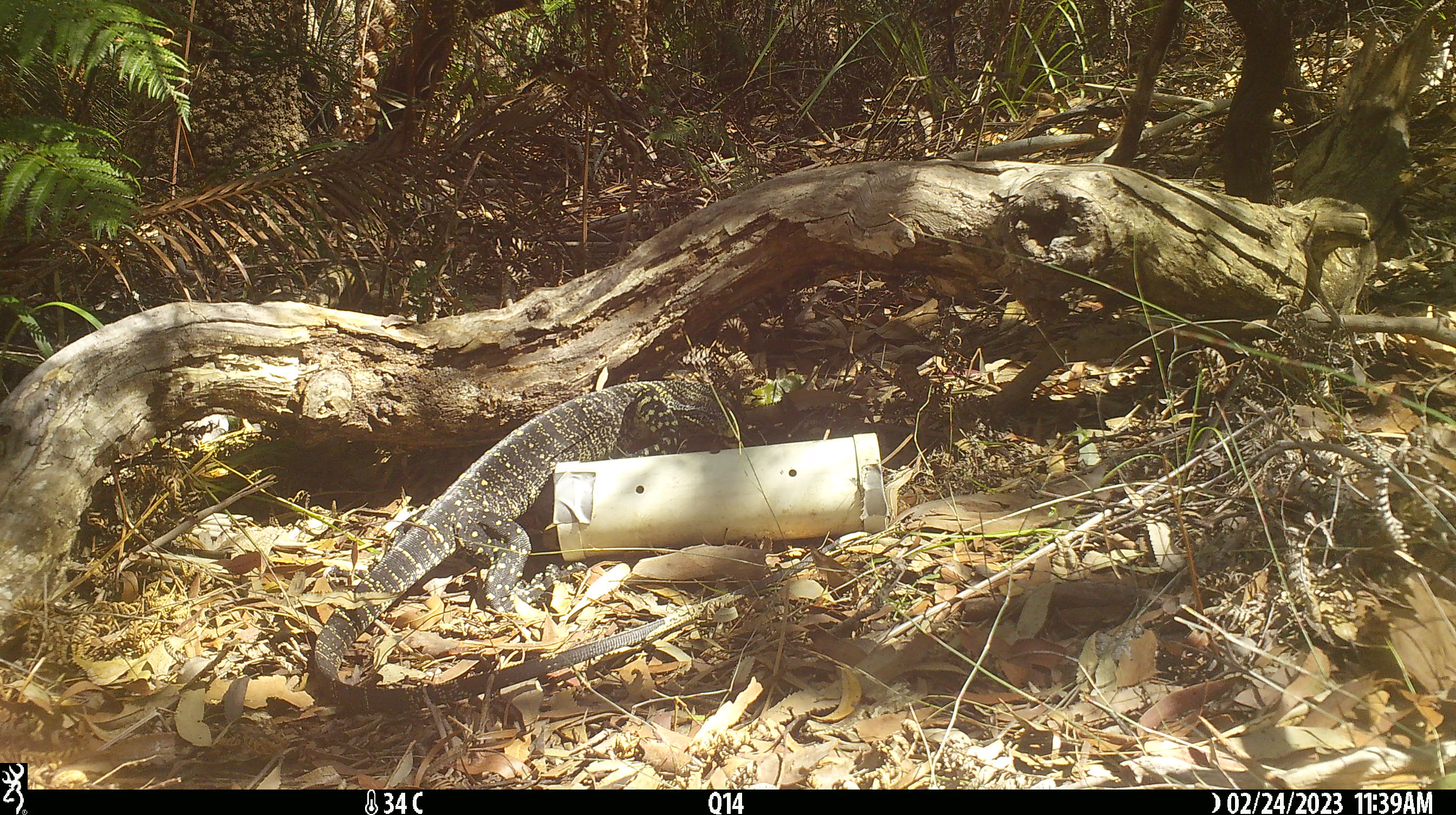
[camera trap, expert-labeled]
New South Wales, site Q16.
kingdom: Animalia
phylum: Chordata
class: Reptilia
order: Squamata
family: Varanidae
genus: Varanus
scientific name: Varanus varius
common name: lace monitor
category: goanna